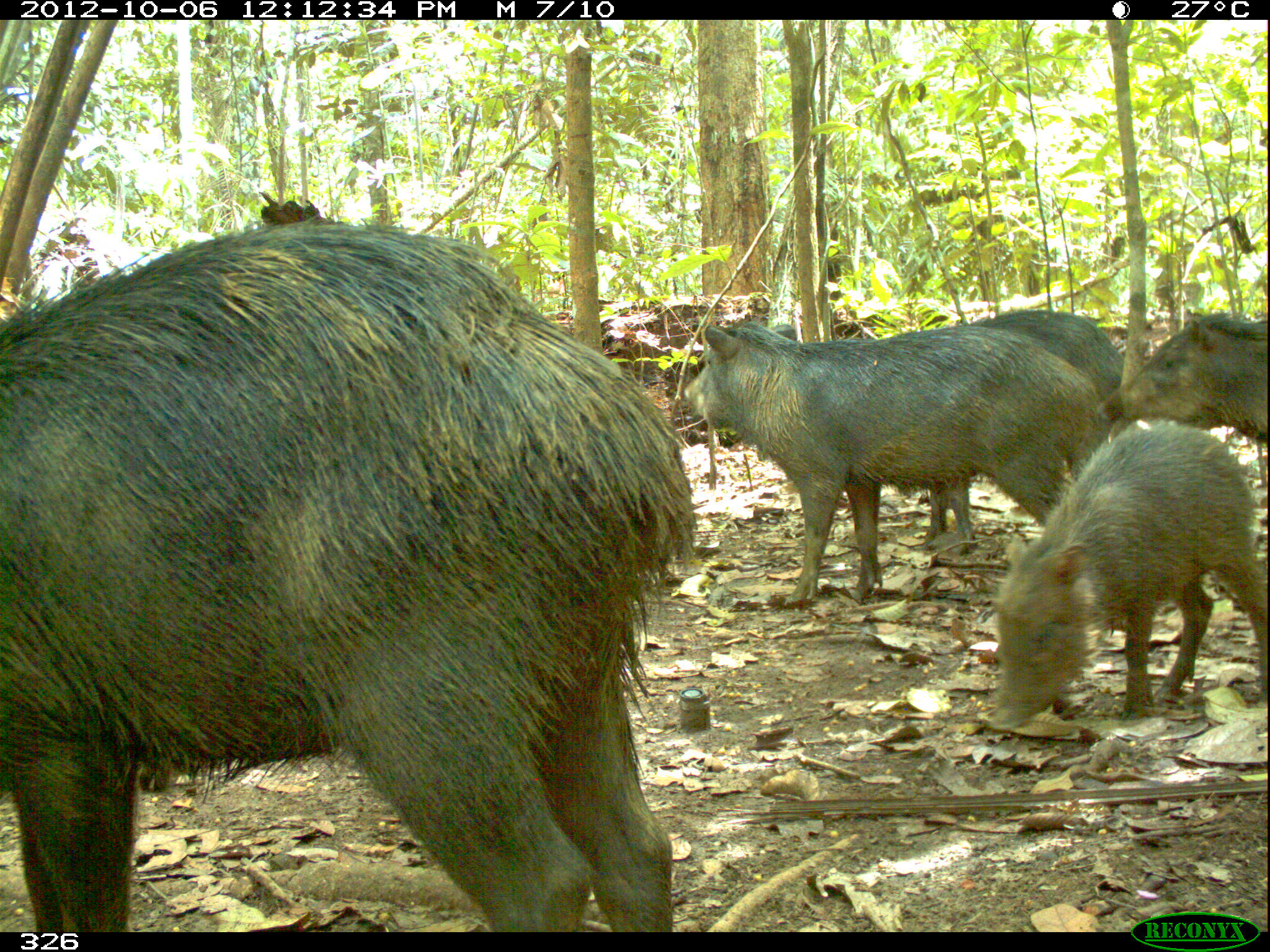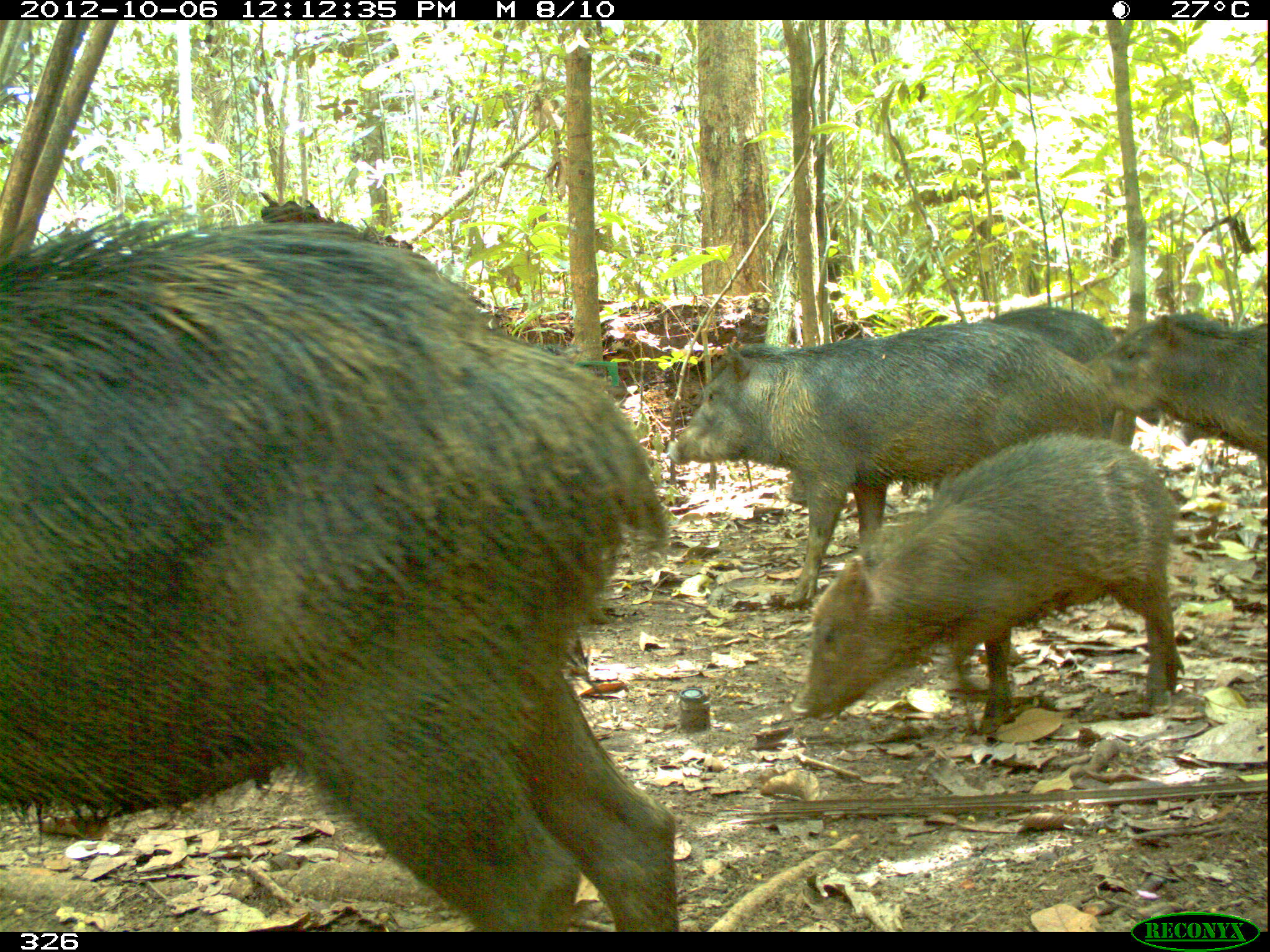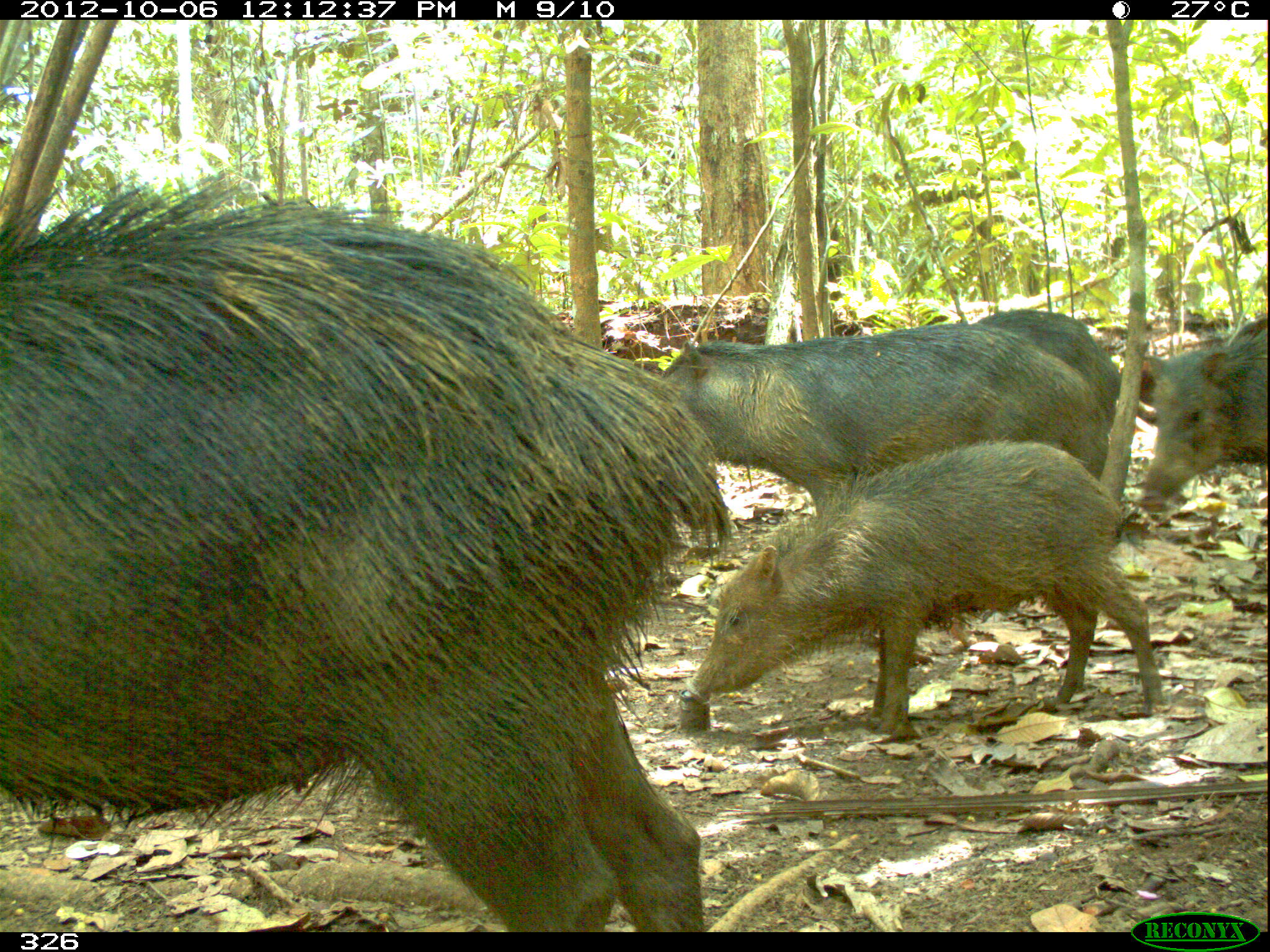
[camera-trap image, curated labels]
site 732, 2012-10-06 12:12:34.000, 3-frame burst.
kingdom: Animalia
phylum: Chordata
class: Mammalia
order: Artiodactyla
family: Tayassuidae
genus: Tayassu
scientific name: Tayassu pecari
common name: white-lipped peccary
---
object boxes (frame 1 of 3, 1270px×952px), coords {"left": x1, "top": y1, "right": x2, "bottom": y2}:
tayassu pecari: {"left": 0, "top": 218, "right": 695, "bottom": 931}; {"left": 681, "top": 318, "right": 1103, "bottom": 606}; {"left": 981, "top": 421, "right": 1266, "bottom": 729}; {"left": 928, "top": 308, "right": 1123, "bottom": 542}; {"left": 1098, "top": 310, "right": 1265, "bottom": 440}